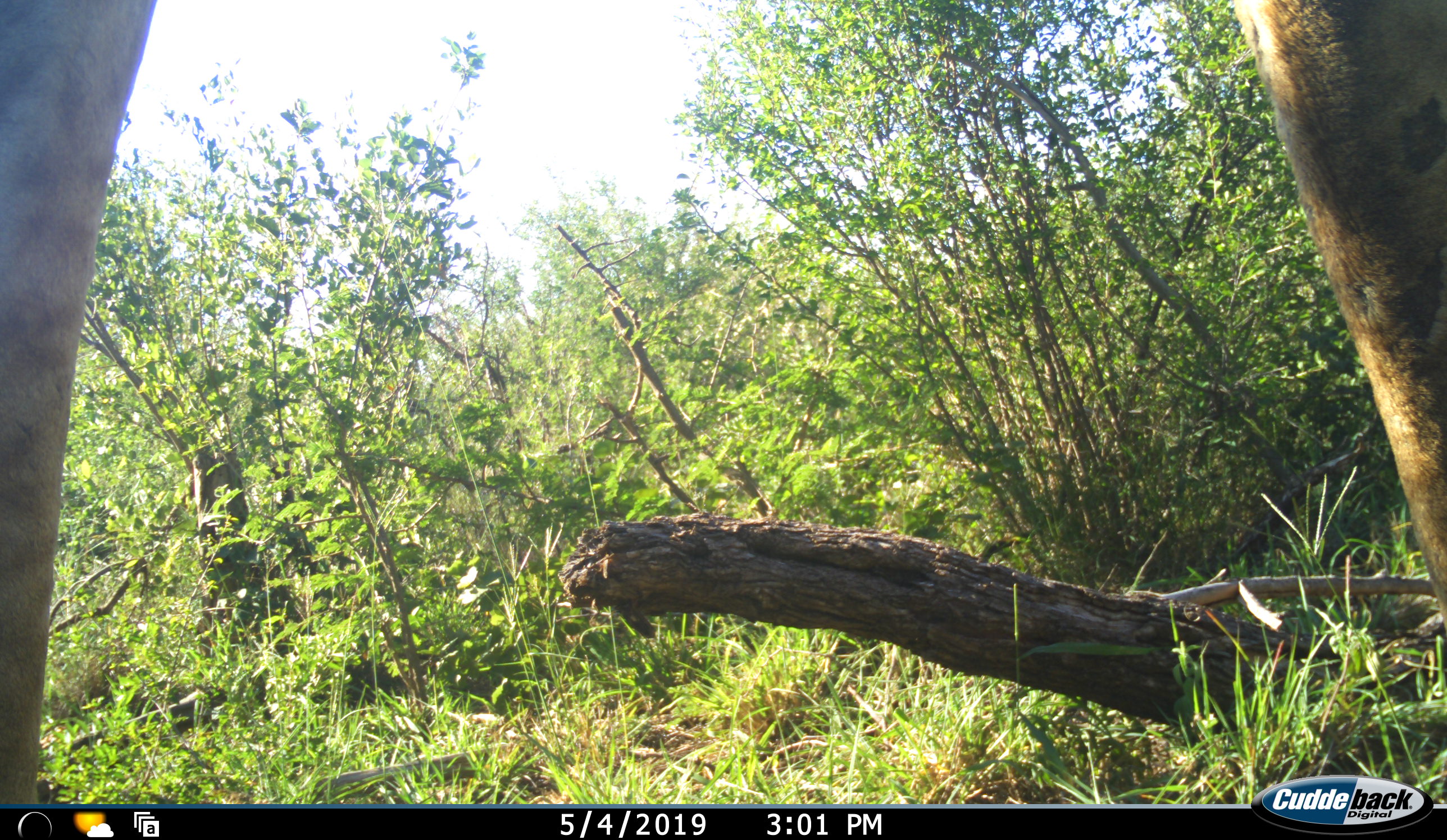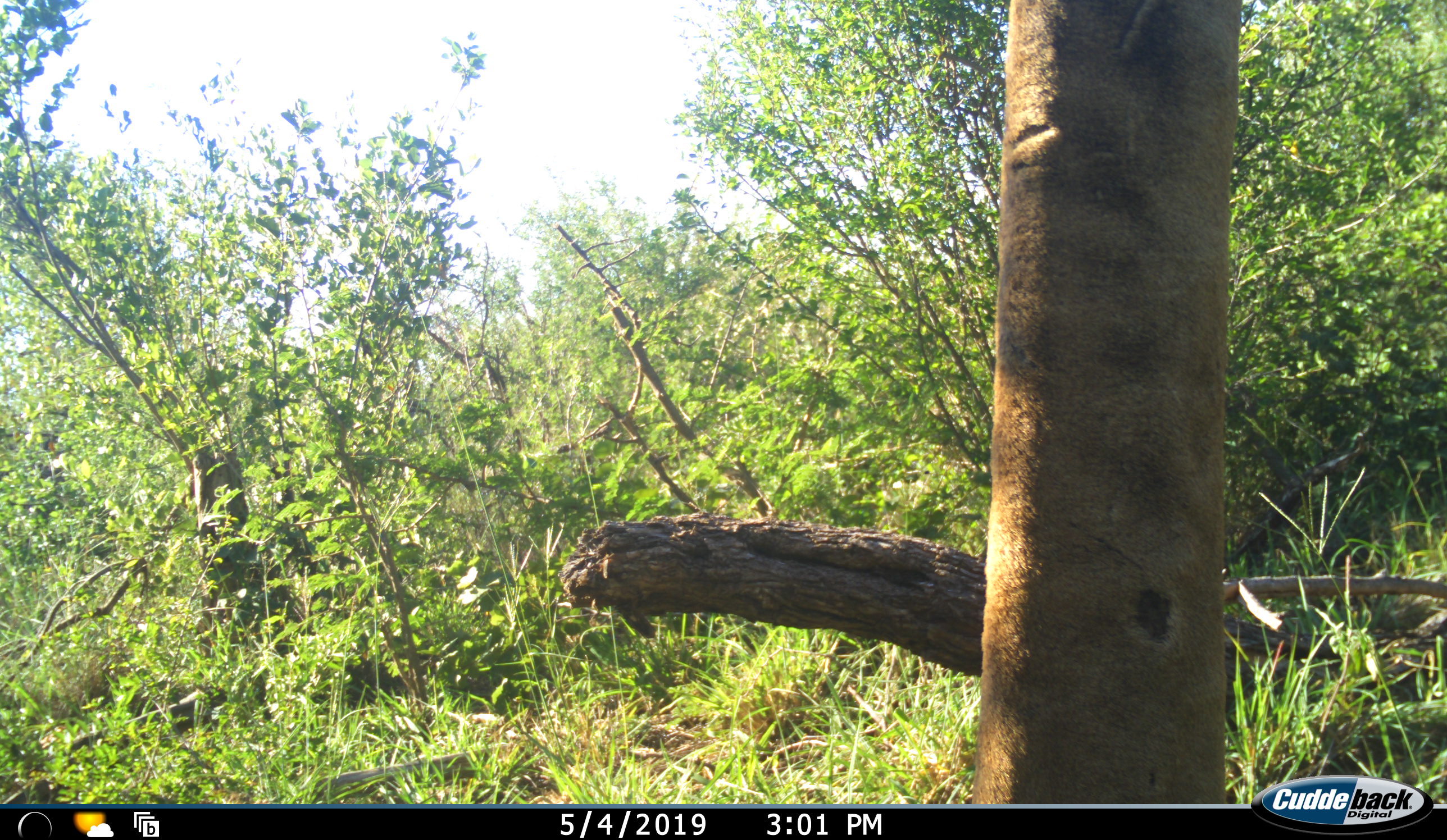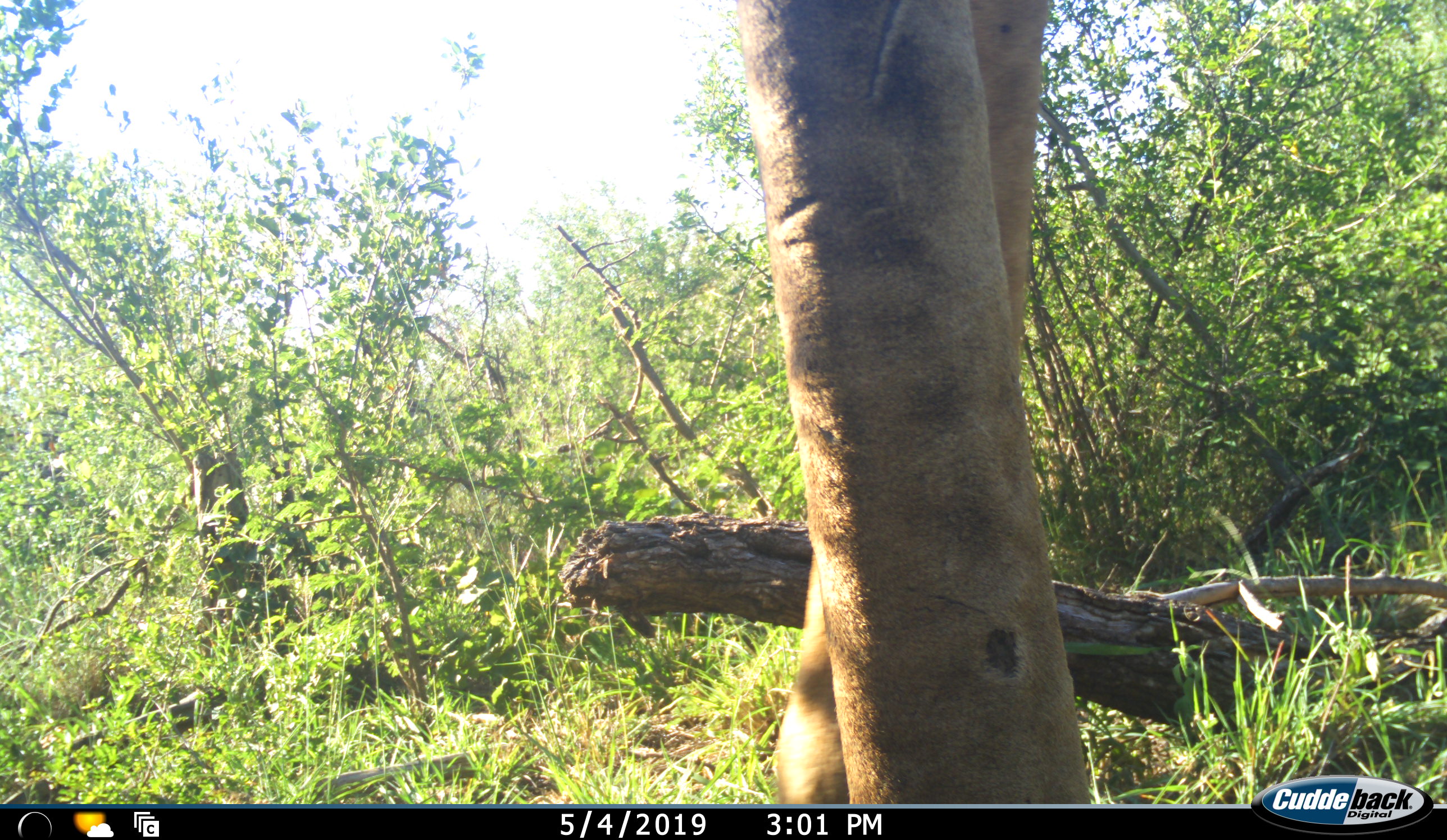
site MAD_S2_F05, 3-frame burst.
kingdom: Animalia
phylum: Chordata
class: Mammalia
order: Artiodactyla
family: Giraffidae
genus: Giraffa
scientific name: Giraffa camelopardalis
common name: giraffe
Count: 1.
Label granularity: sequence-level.